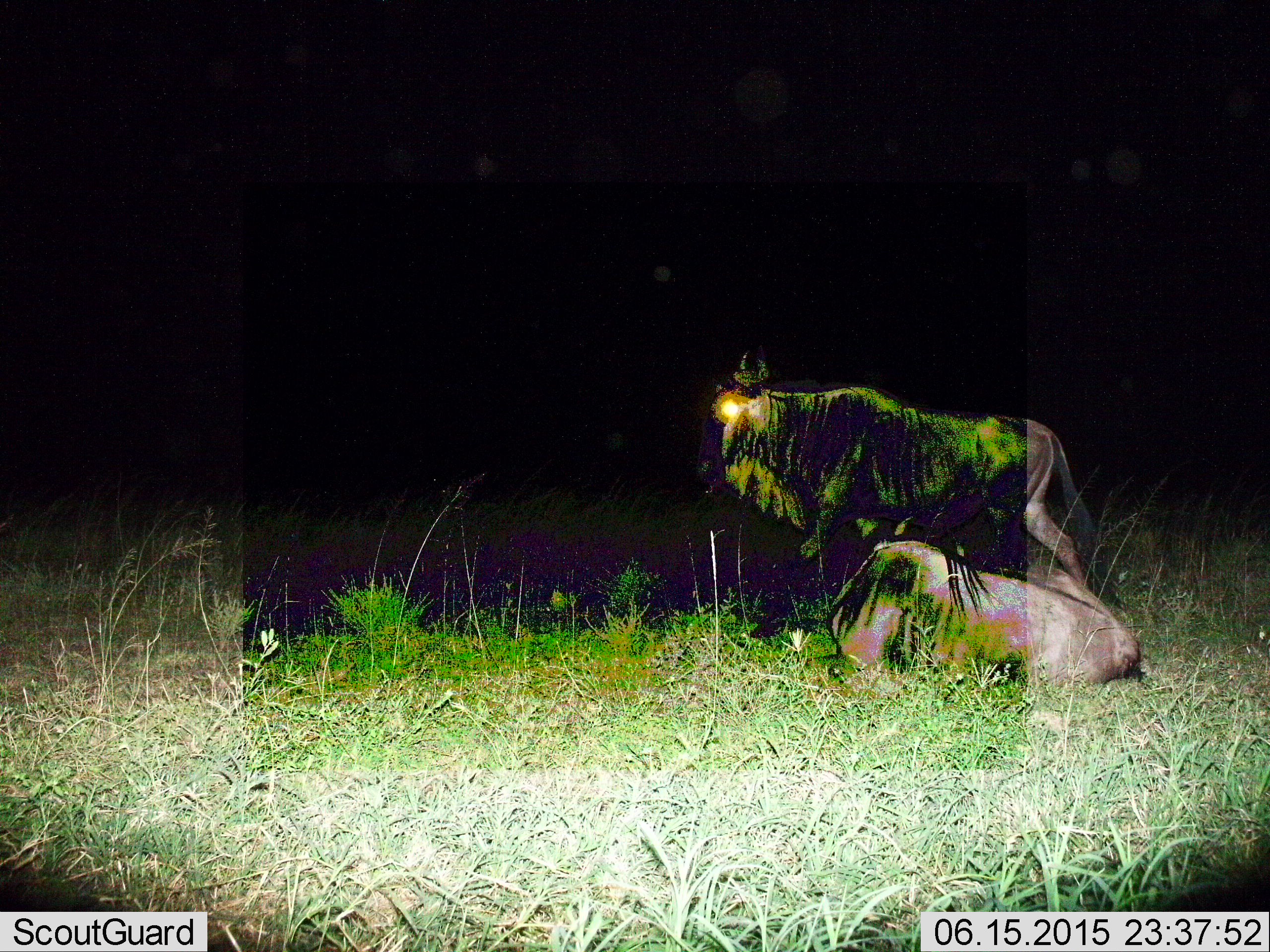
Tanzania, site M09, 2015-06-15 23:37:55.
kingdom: Animalia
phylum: Chordata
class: Mammalia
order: Artiodactyla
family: Bovidae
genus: Connochaetes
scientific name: Connochaetes taurinus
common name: blue wildebeest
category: wildebeest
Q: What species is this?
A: Wildebeest (blue wildebeest) (Connochaetes taurinus).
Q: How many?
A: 2.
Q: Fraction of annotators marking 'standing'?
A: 90%.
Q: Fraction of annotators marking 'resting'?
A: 100%.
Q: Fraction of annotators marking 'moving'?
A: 0%.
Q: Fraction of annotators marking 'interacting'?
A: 0%.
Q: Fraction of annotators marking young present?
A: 0%.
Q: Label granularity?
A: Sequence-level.